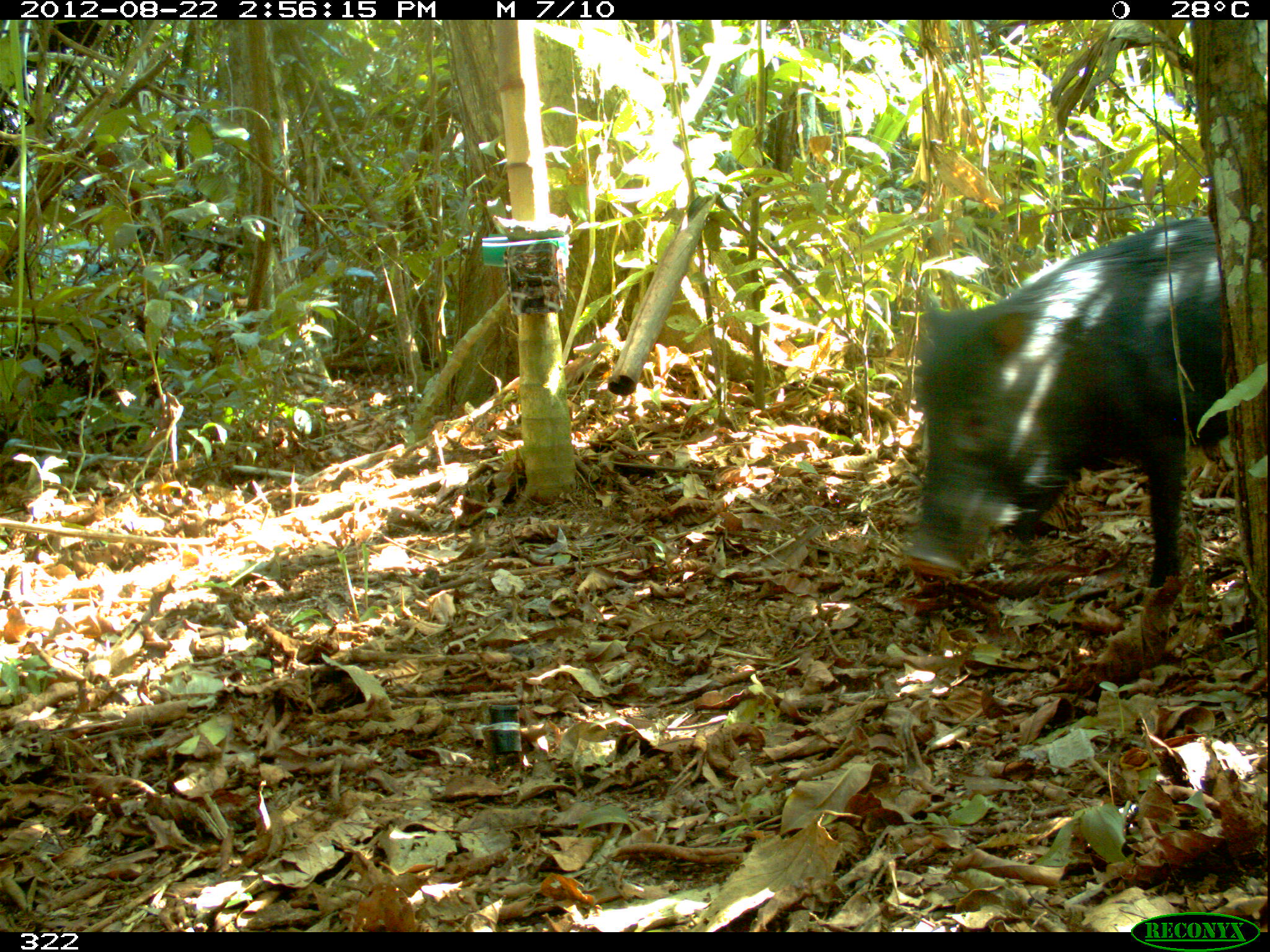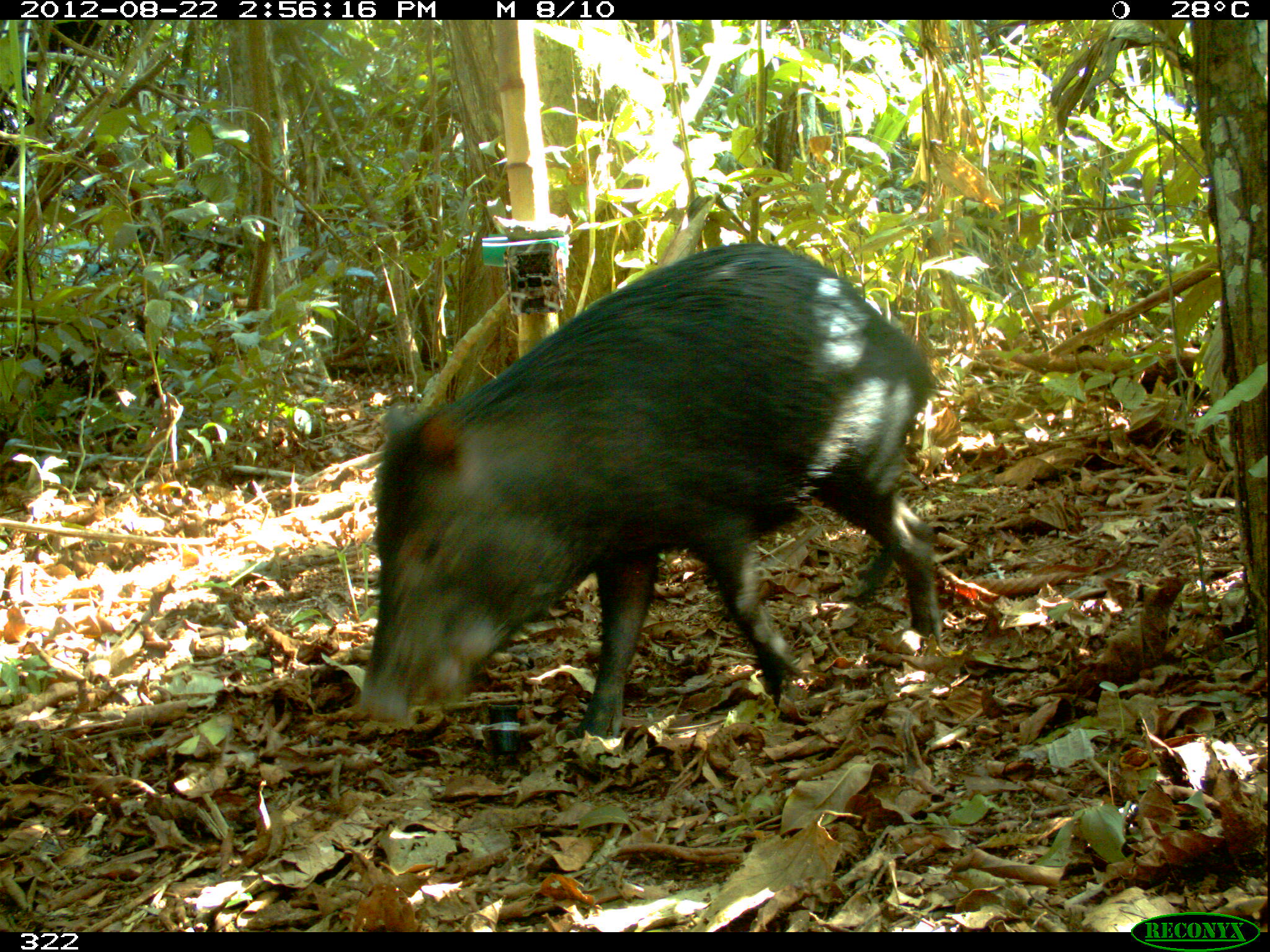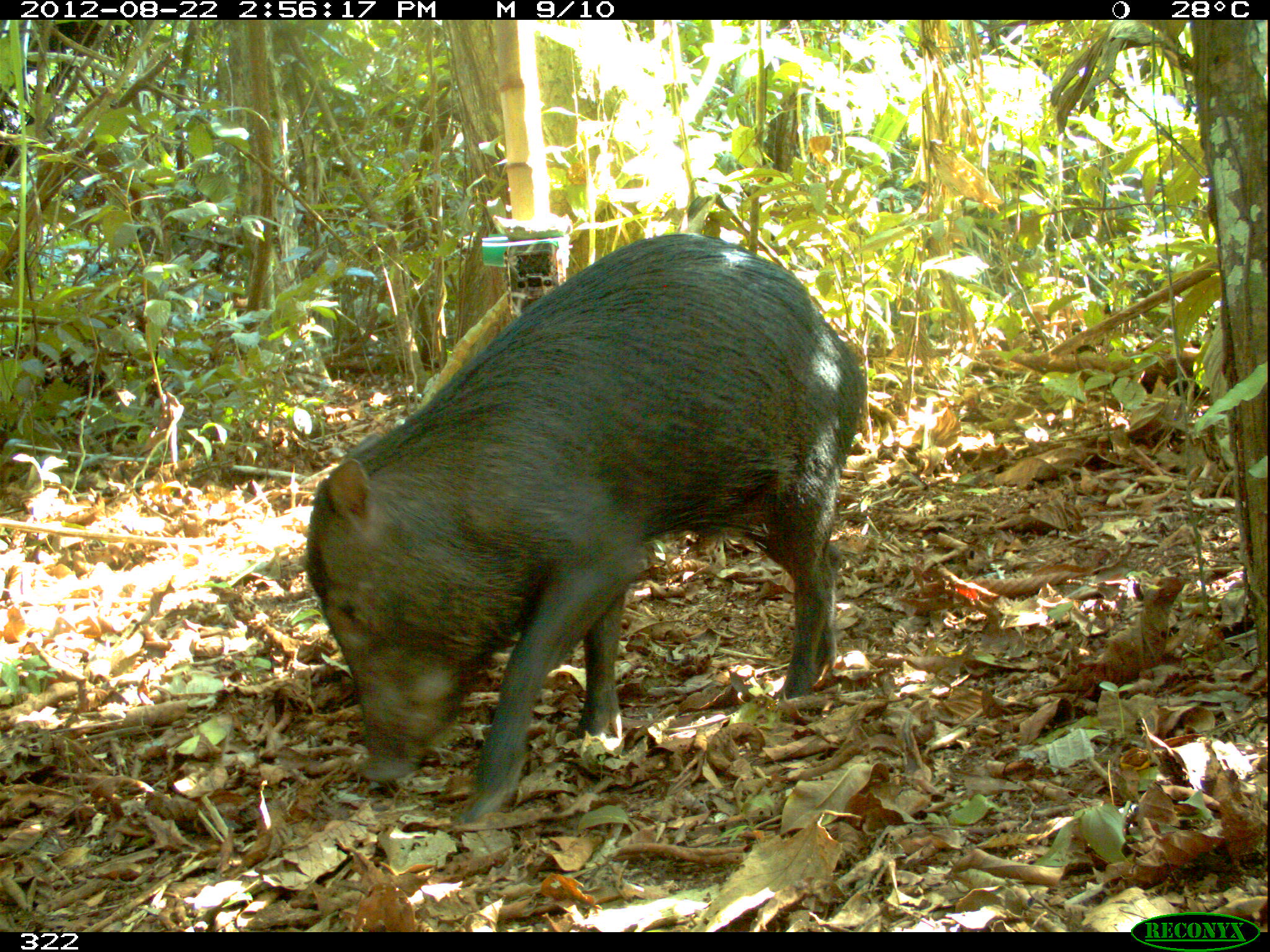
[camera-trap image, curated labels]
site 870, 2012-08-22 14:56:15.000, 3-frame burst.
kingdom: Animalia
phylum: Chordata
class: Mammalia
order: Artiodactyla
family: Tayassuidae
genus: Tayassu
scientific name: Tayassu pecari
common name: white-lipped peccary